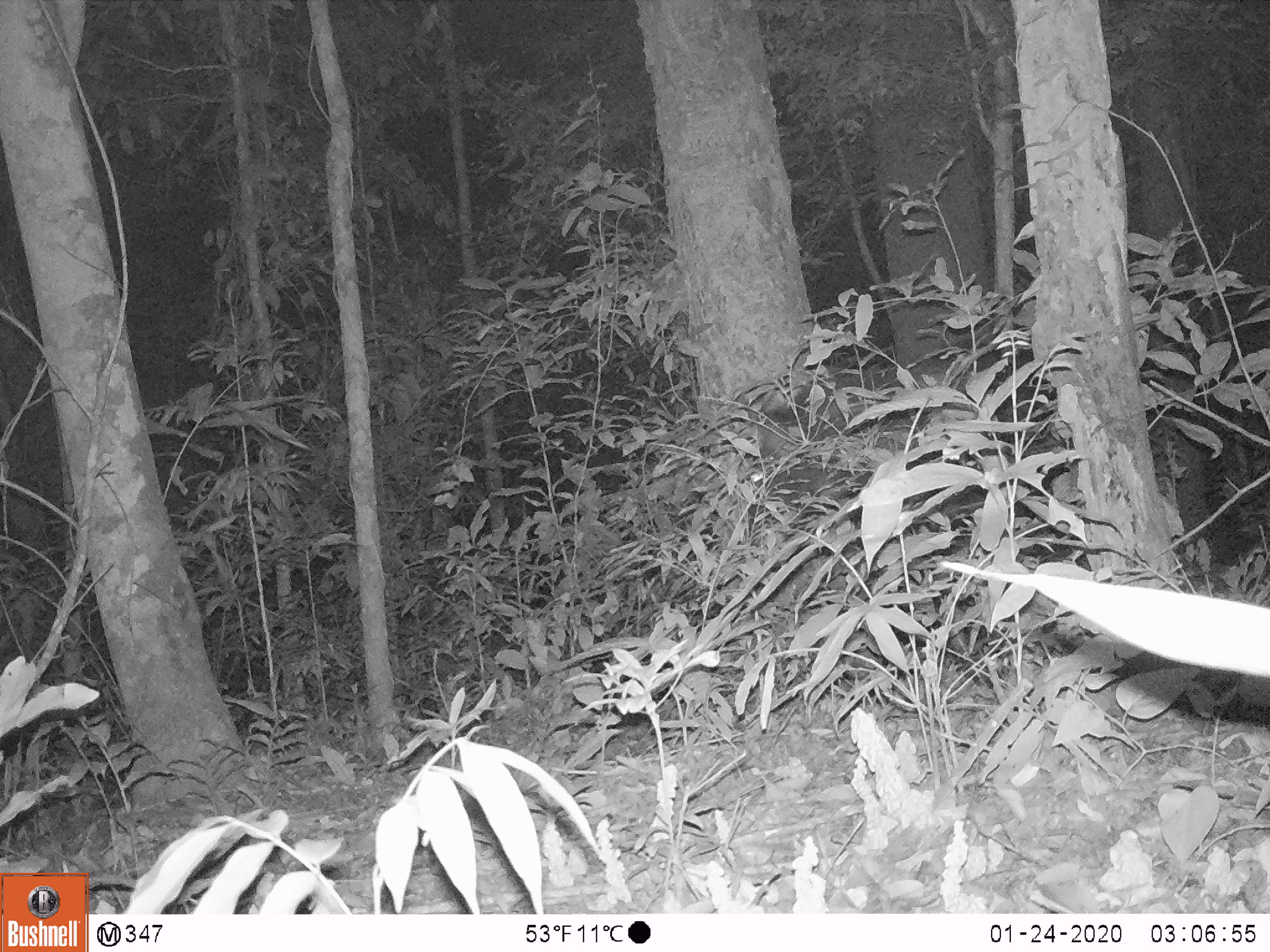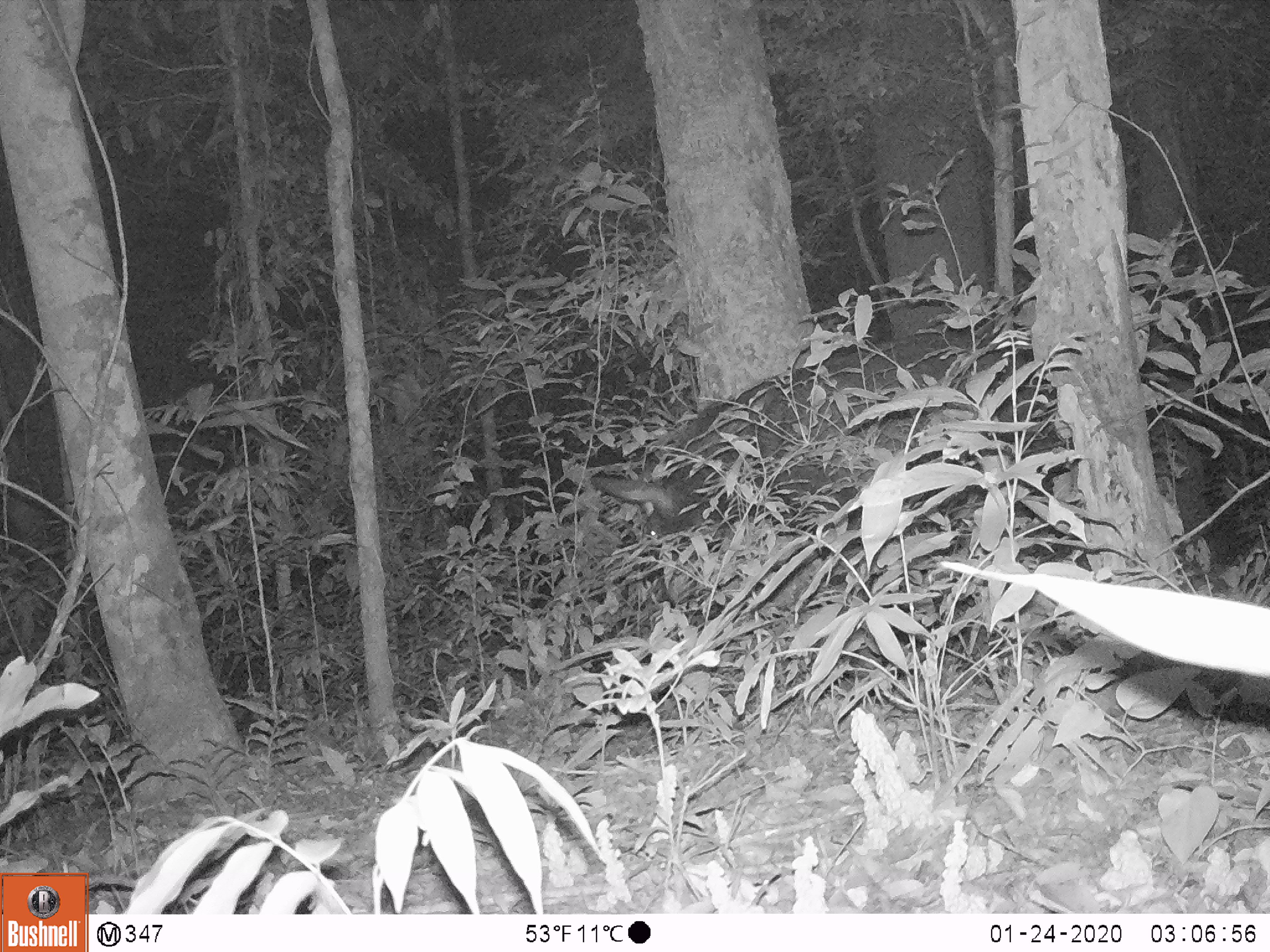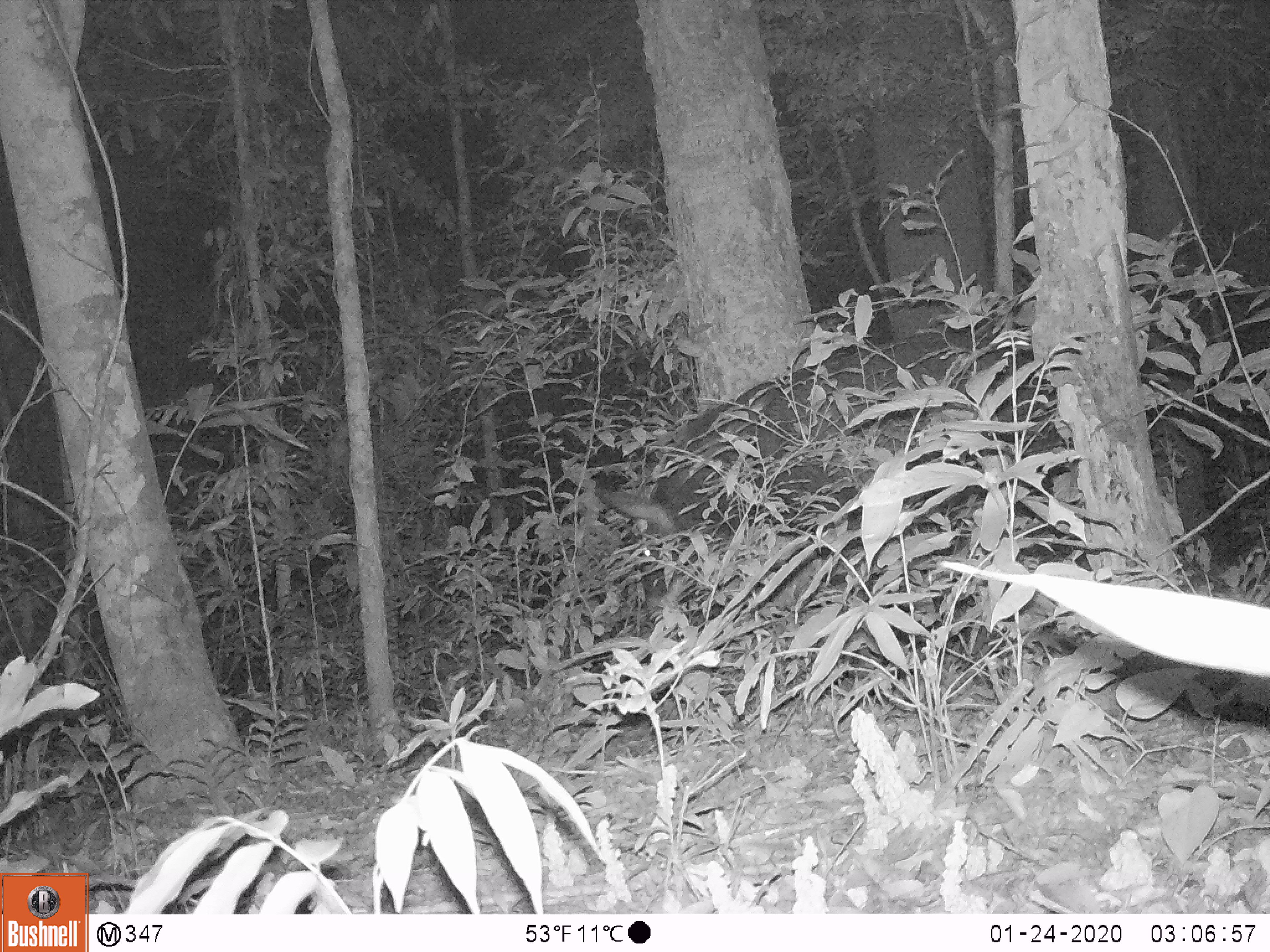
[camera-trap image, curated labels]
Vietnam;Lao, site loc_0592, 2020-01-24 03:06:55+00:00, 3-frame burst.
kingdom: Animalia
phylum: Chordata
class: Mammalia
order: Artiodactyla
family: Bovidae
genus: Capricornis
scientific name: Capricornis sumatraensis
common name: chinese serow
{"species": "chinese serow (Capricornis sumatraensis)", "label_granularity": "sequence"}